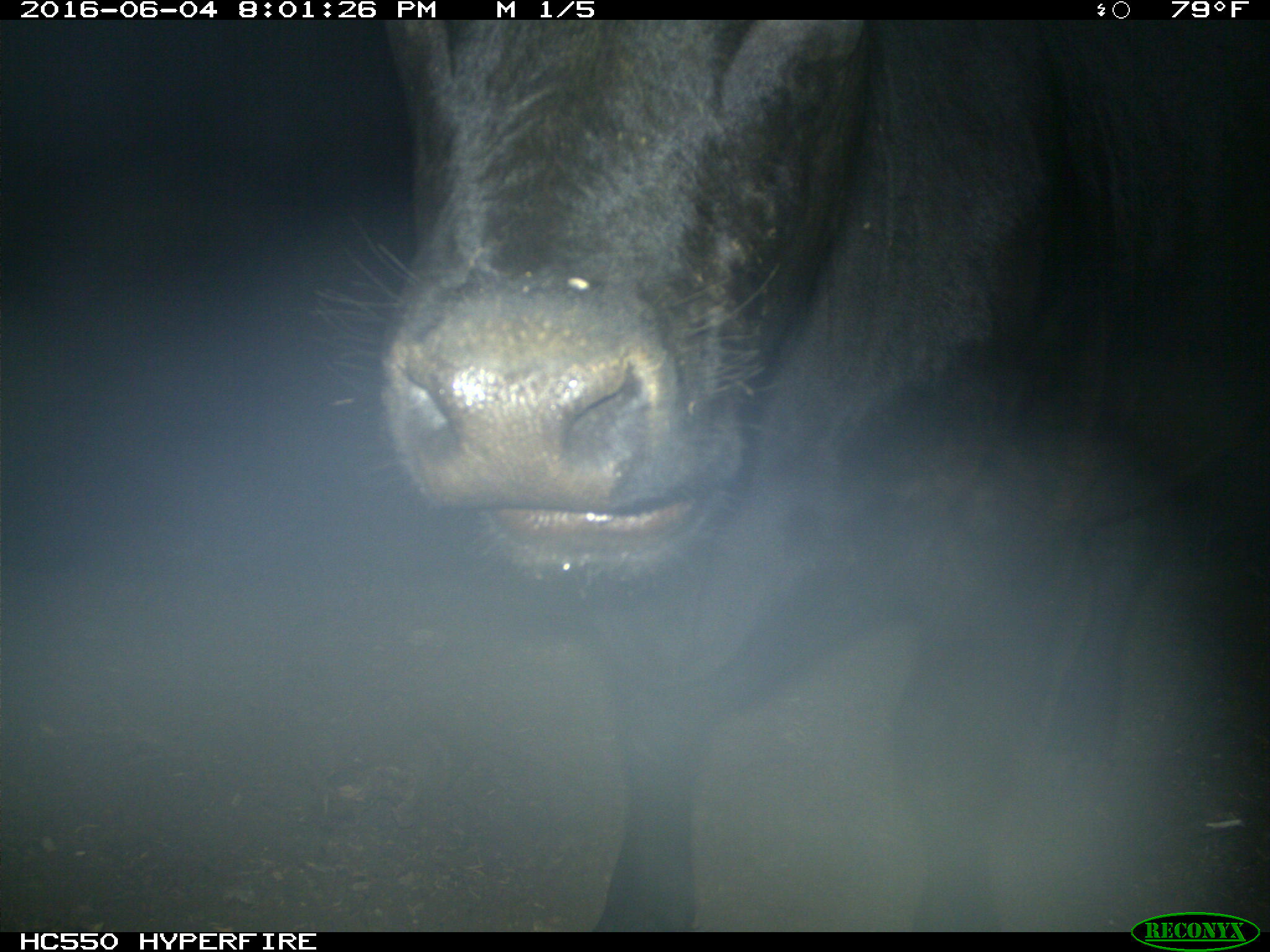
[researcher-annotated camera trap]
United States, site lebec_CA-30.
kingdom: Animalia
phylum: Chordata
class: Mammalia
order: Artiodactyla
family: Bovidae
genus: Bos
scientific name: Bos taurus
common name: domestic cow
Bos taurus (domestic cow).